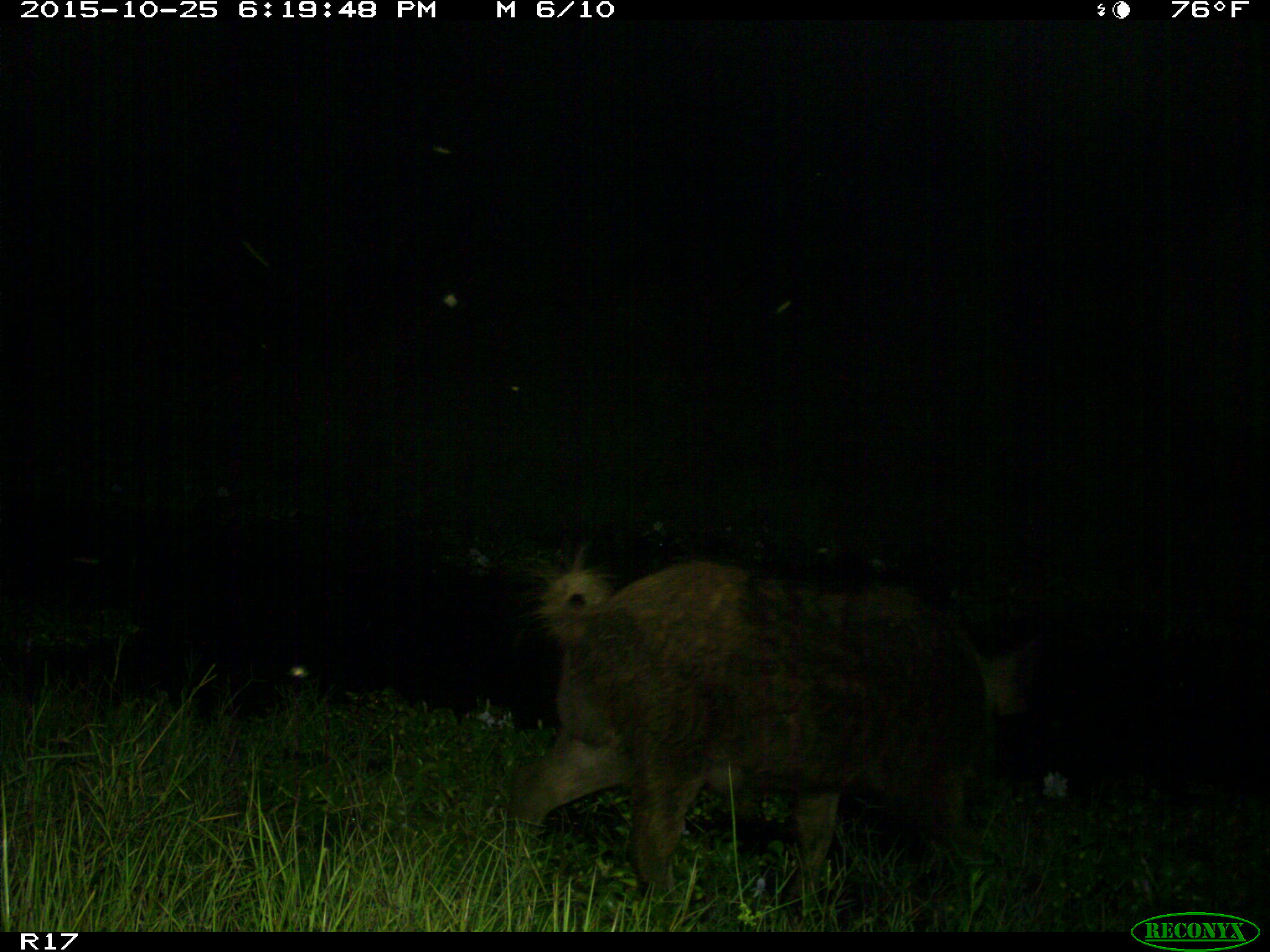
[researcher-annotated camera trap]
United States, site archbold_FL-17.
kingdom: Animalia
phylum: Chordata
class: Mammalia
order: Artiodactyla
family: Suidae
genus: Sus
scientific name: Sus scrofa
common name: wild boar